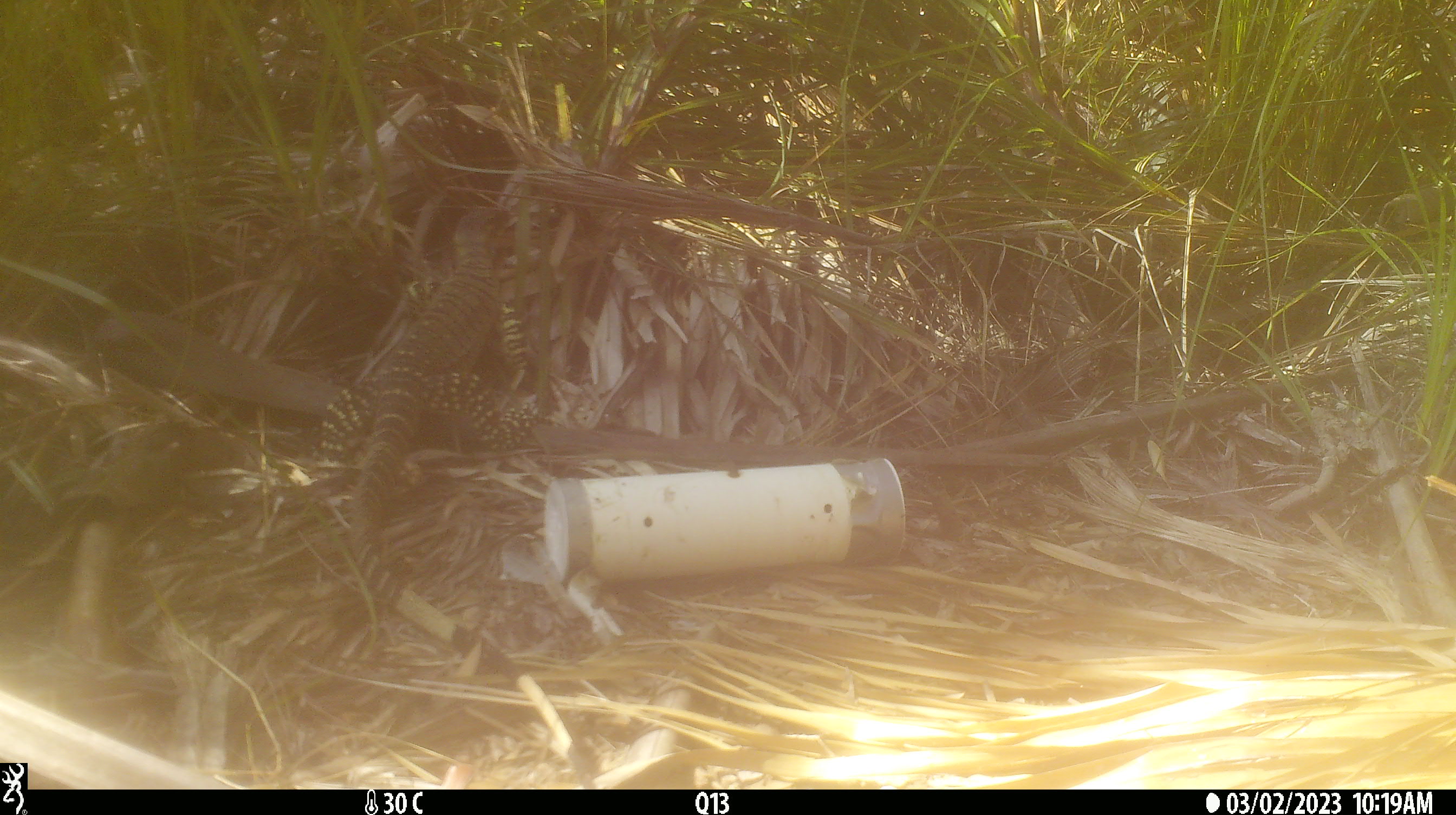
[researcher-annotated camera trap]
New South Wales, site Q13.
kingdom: Animalia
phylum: Chordata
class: Reptilia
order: Squamata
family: Varanidae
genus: Varanus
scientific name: Varanus varius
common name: lace monitor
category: goanna